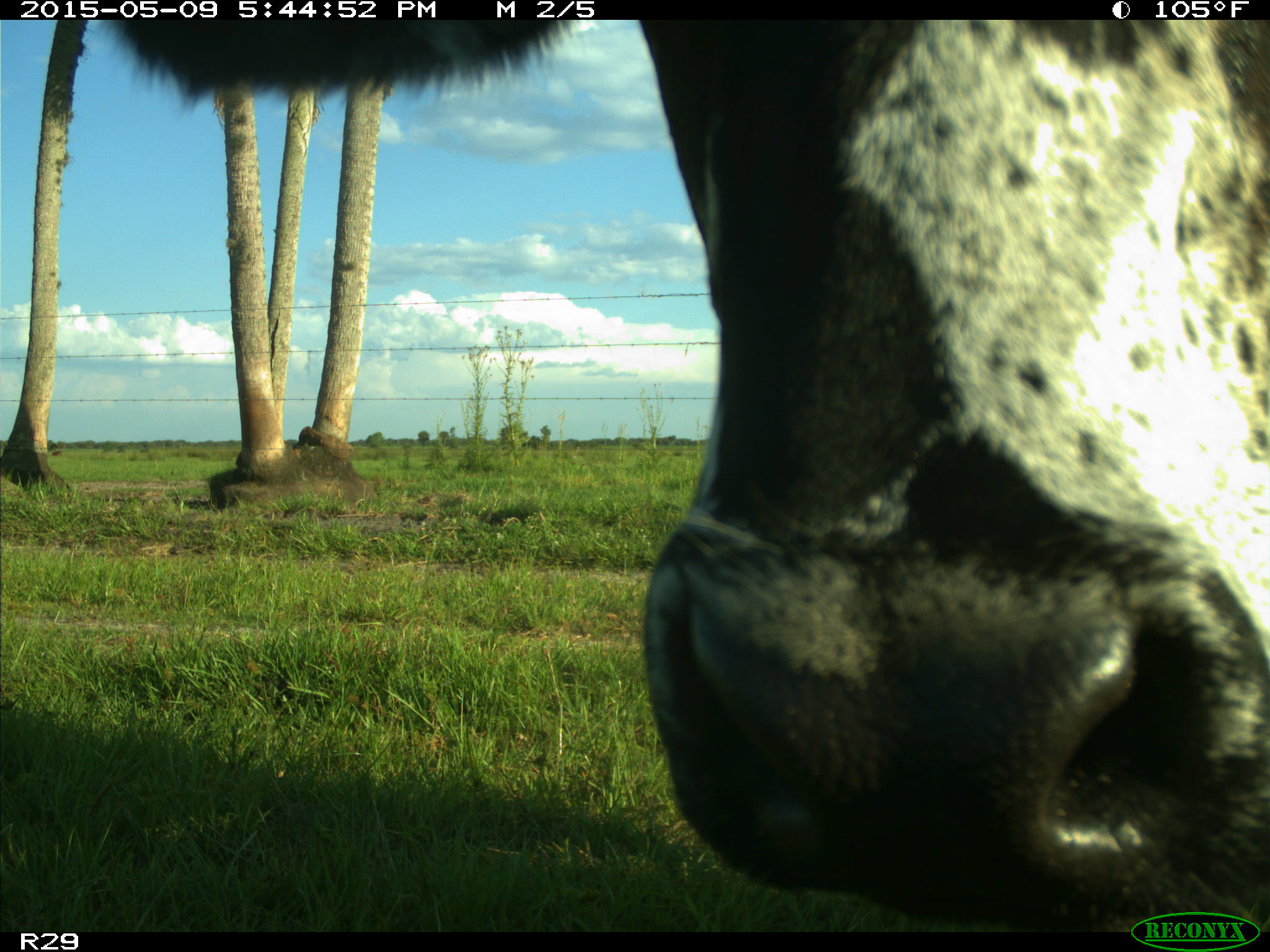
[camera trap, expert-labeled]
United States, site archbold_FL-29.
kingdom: Animalia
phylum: Chordata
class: Mammalia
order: Artiodactyla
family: Bovidae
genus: Bos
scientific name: Bos taurus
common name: domestic cow